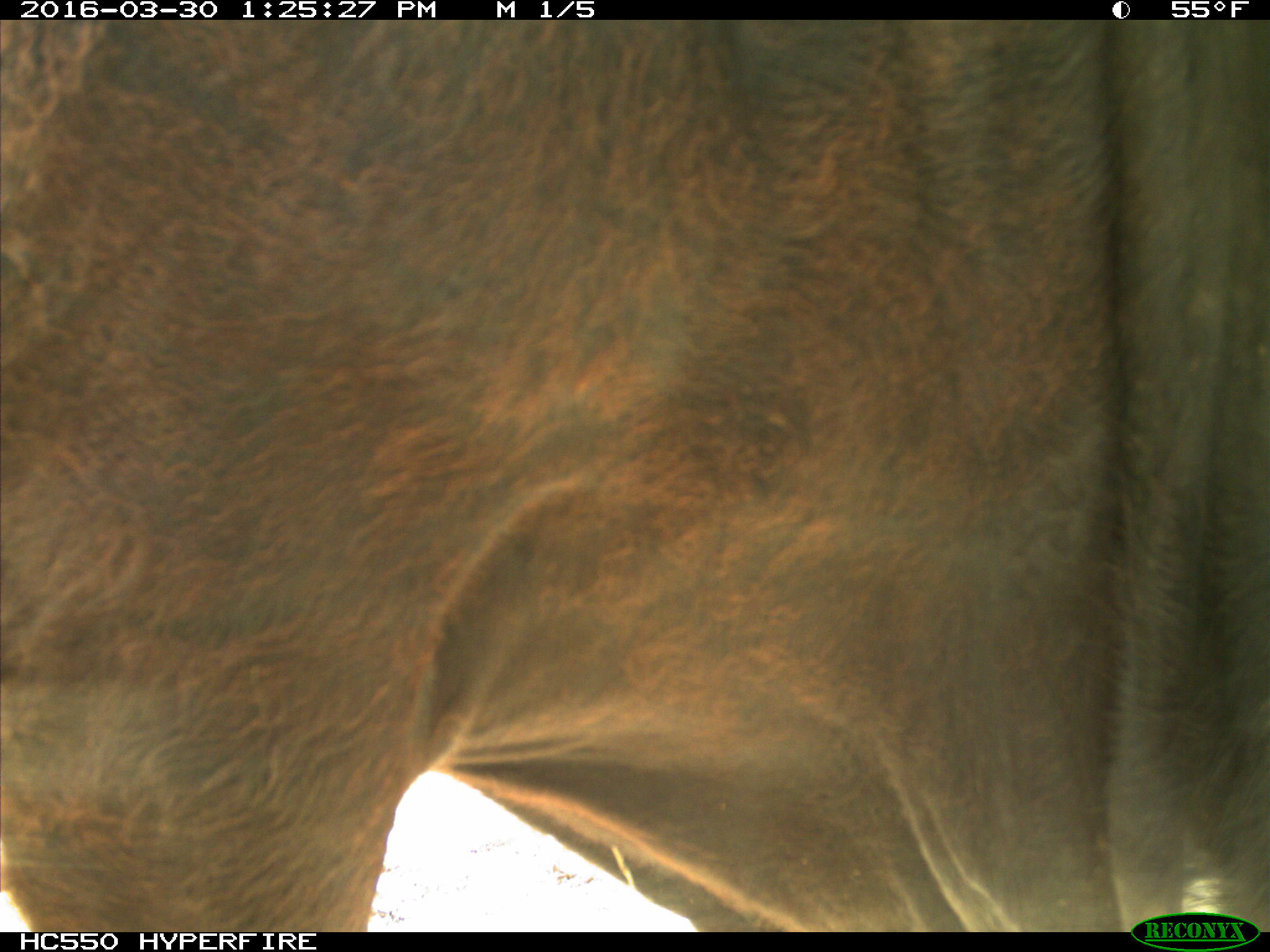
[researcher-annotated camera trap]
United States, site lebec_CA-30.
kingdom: Animalia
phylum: Chordata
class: Mammalia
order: Artiodactyla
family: Bovidae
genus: Bos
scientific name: Bos taurus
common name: domestic cow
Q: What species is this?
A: Bos taurus (domestic cow).